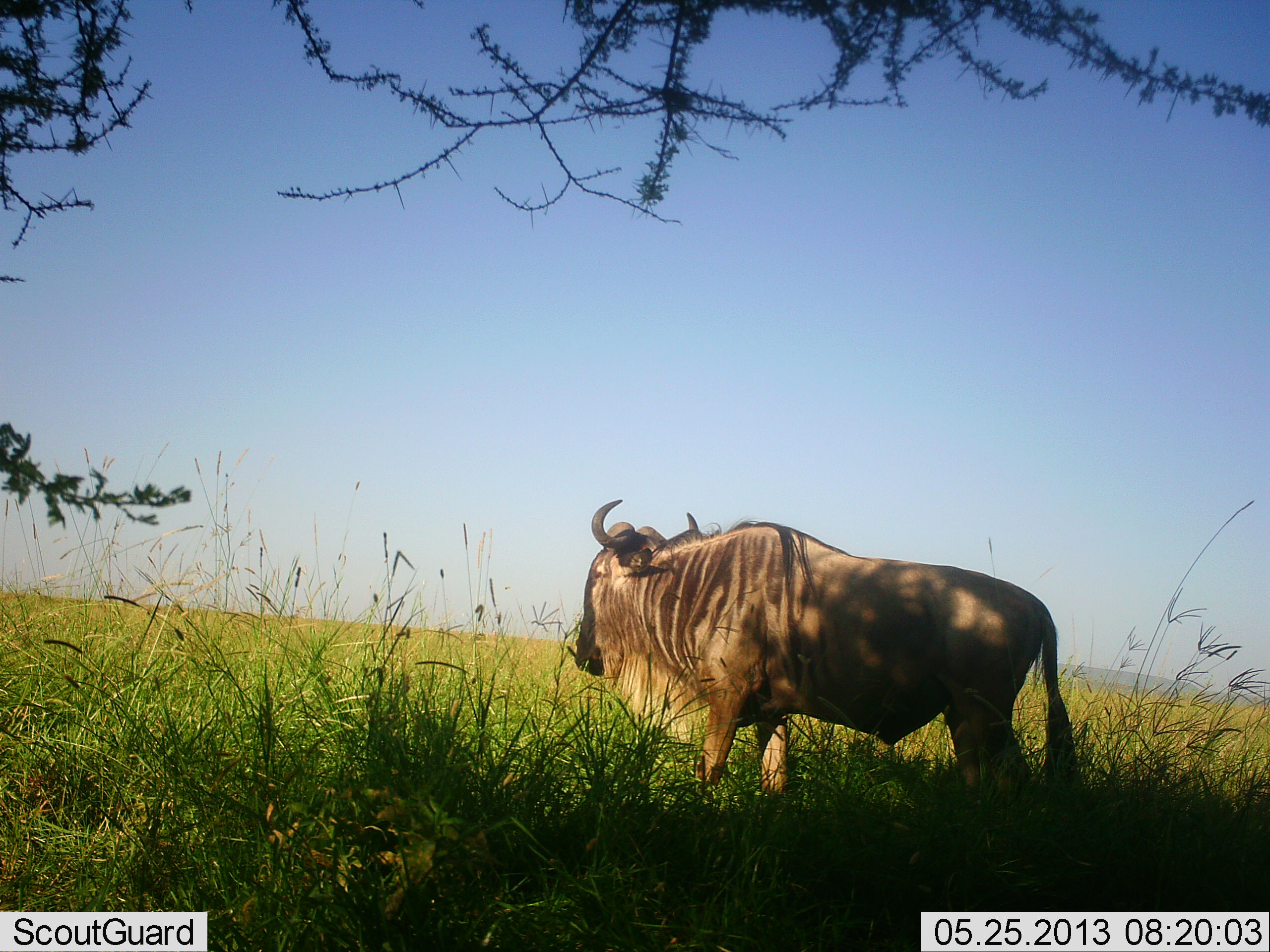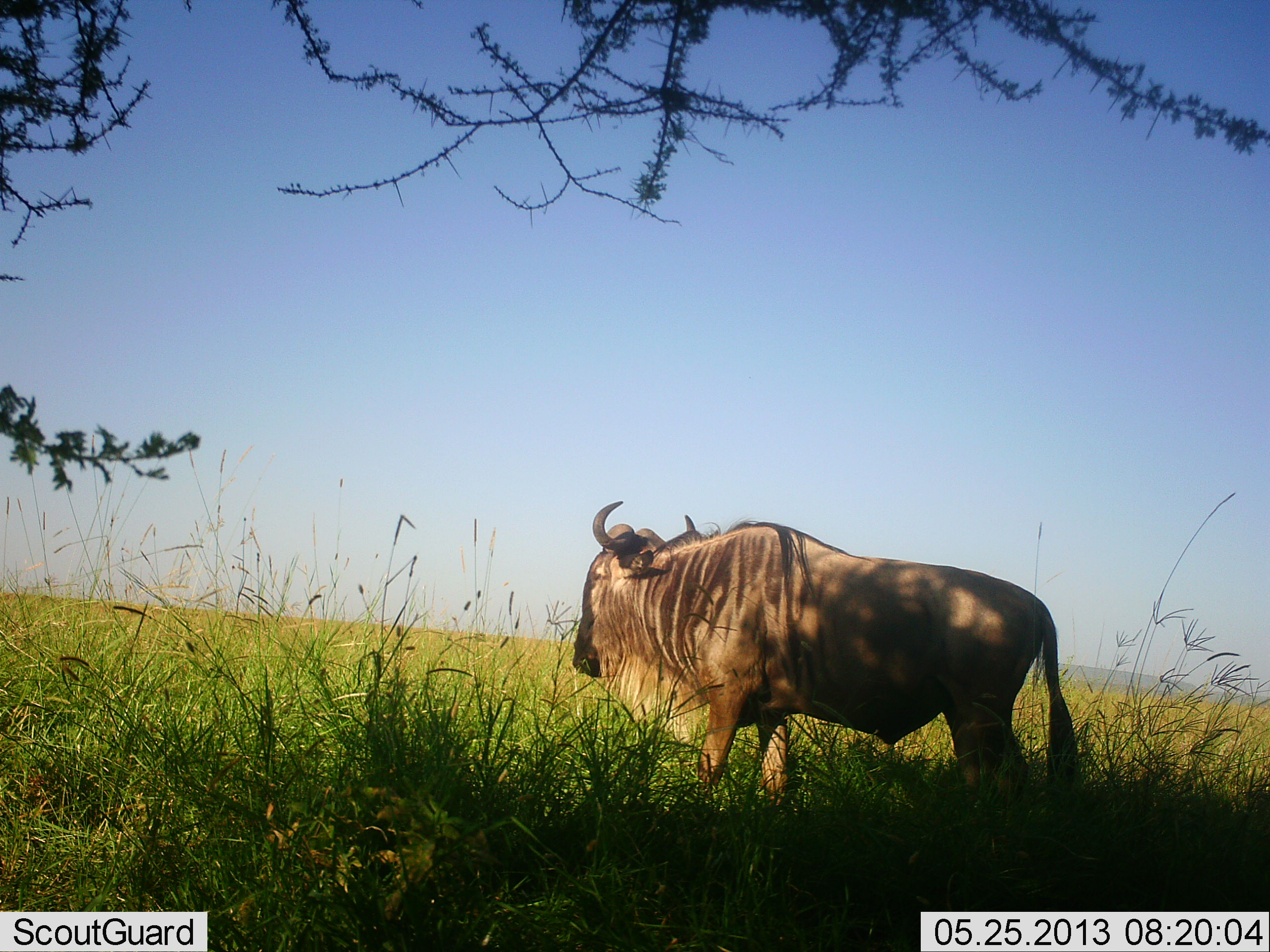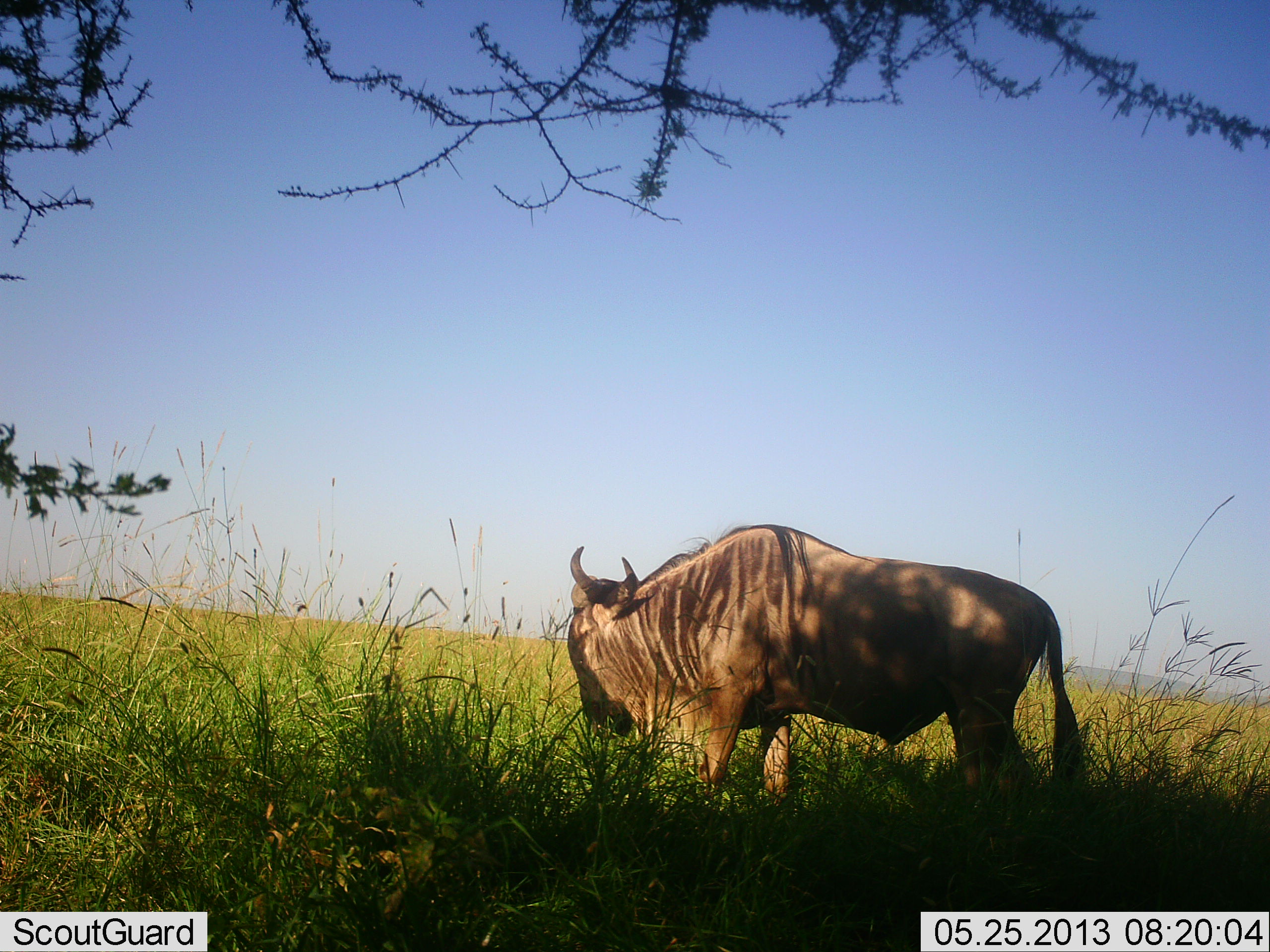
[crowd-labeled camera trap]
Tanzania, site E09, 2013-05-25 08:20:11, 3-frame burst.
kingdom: Animalia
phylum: Chordata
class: Mammalia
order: Artiodactyla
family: Bovidae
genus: Connochaetes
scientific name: Connochaetes taurinus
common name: blue wildebeest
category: wildebeest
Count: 1.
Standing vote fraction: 72%.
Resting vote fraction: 3%.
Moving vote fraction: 5%.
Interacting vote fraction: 0%.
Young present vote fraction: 0%.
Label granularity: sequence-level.